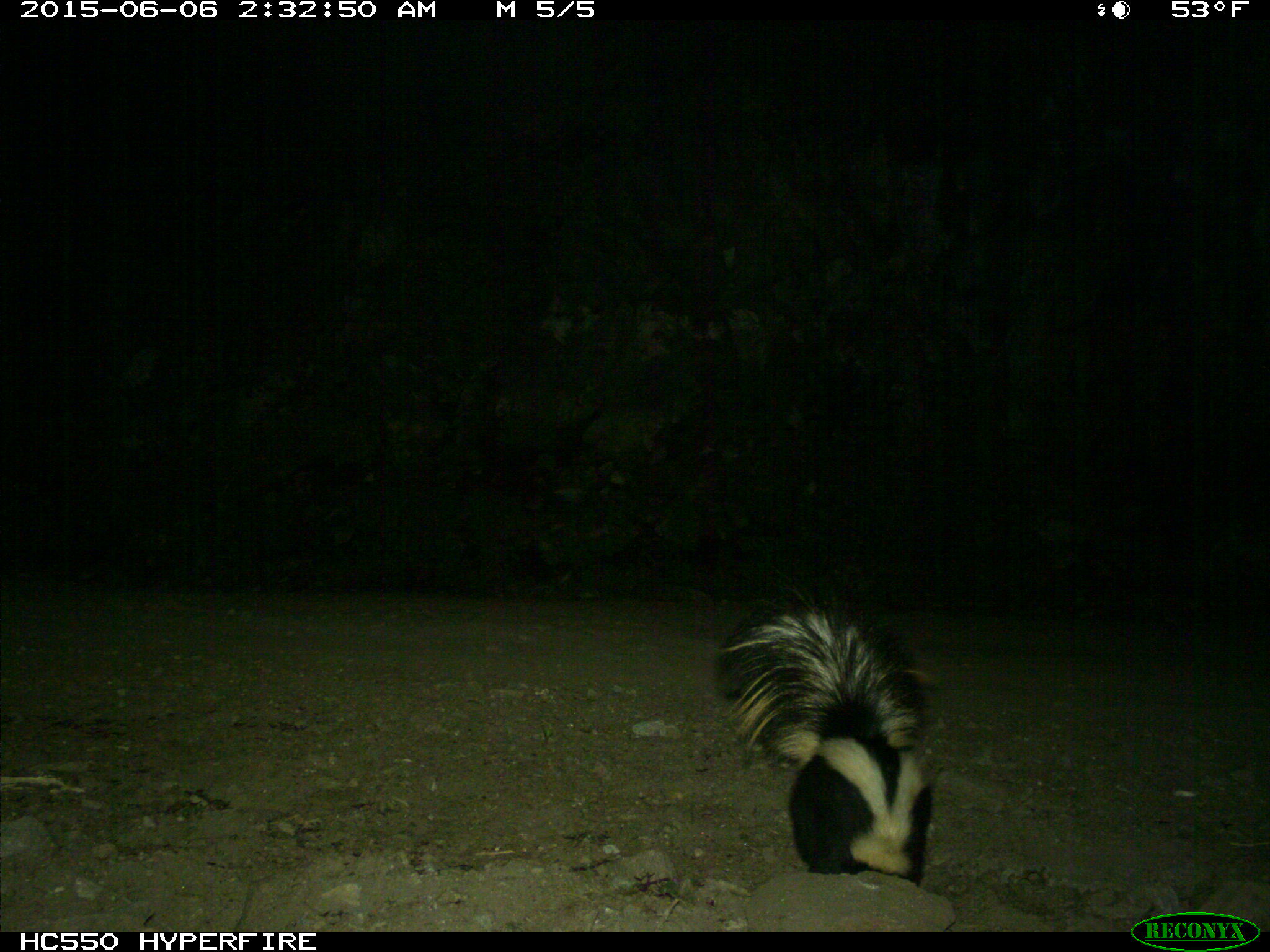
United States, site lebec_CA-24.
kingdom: Animalia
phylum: Chordata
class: Mammalia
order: Carnivora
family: Mephitidae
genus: Mephitis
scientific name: Mephitis mephitis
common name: striped skunk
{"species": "Mephitis mephitis (striped skunk)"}